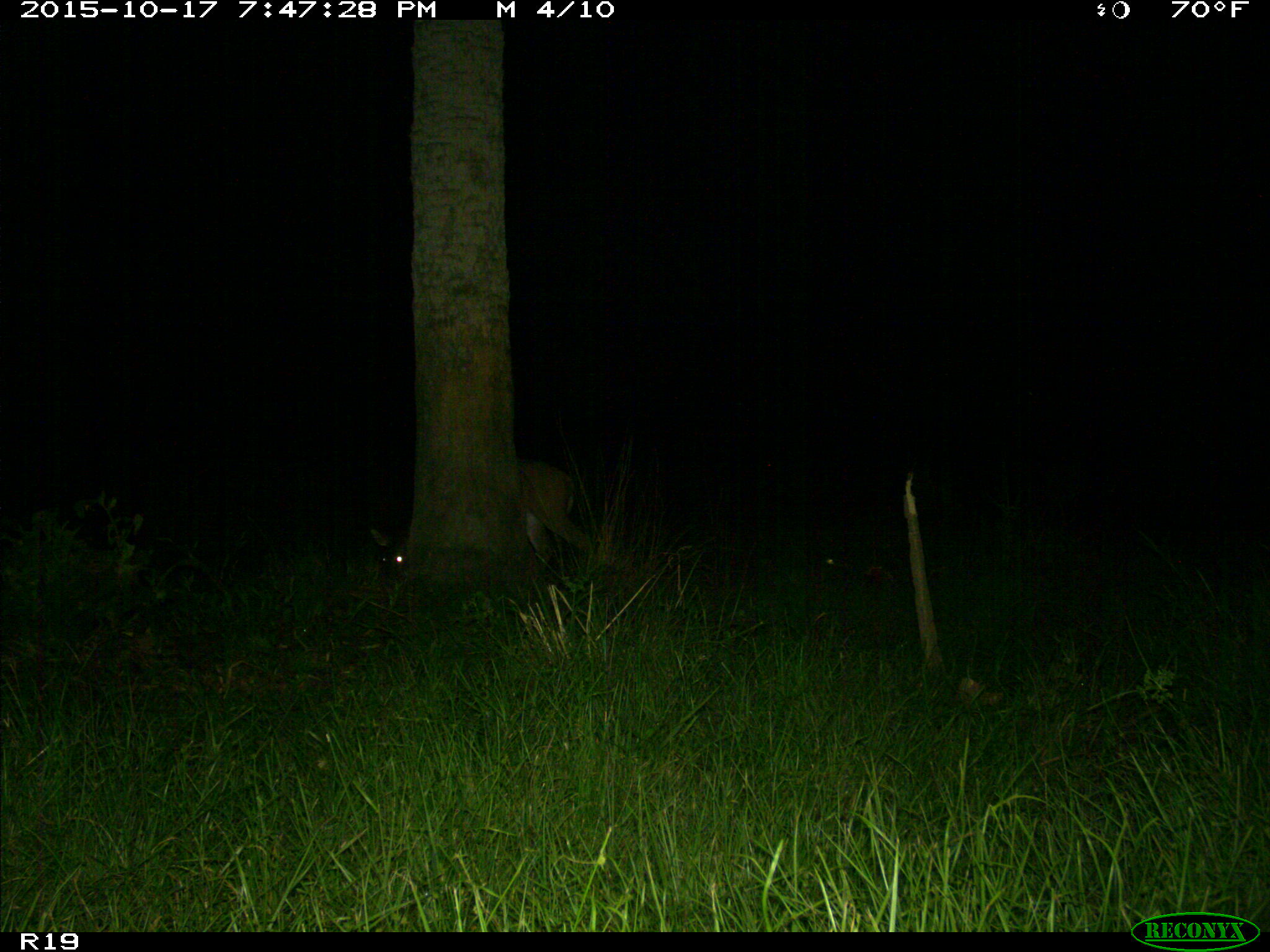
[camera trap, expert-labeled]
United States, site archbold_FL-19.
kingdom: Animalia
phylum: Chordata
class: Mammalia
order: Artiodactyla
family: Cervidae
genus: Odocoileus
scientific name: Odocoileus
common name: deer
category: unidentified deer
Unidentified deer (deer) (Odocoileus).